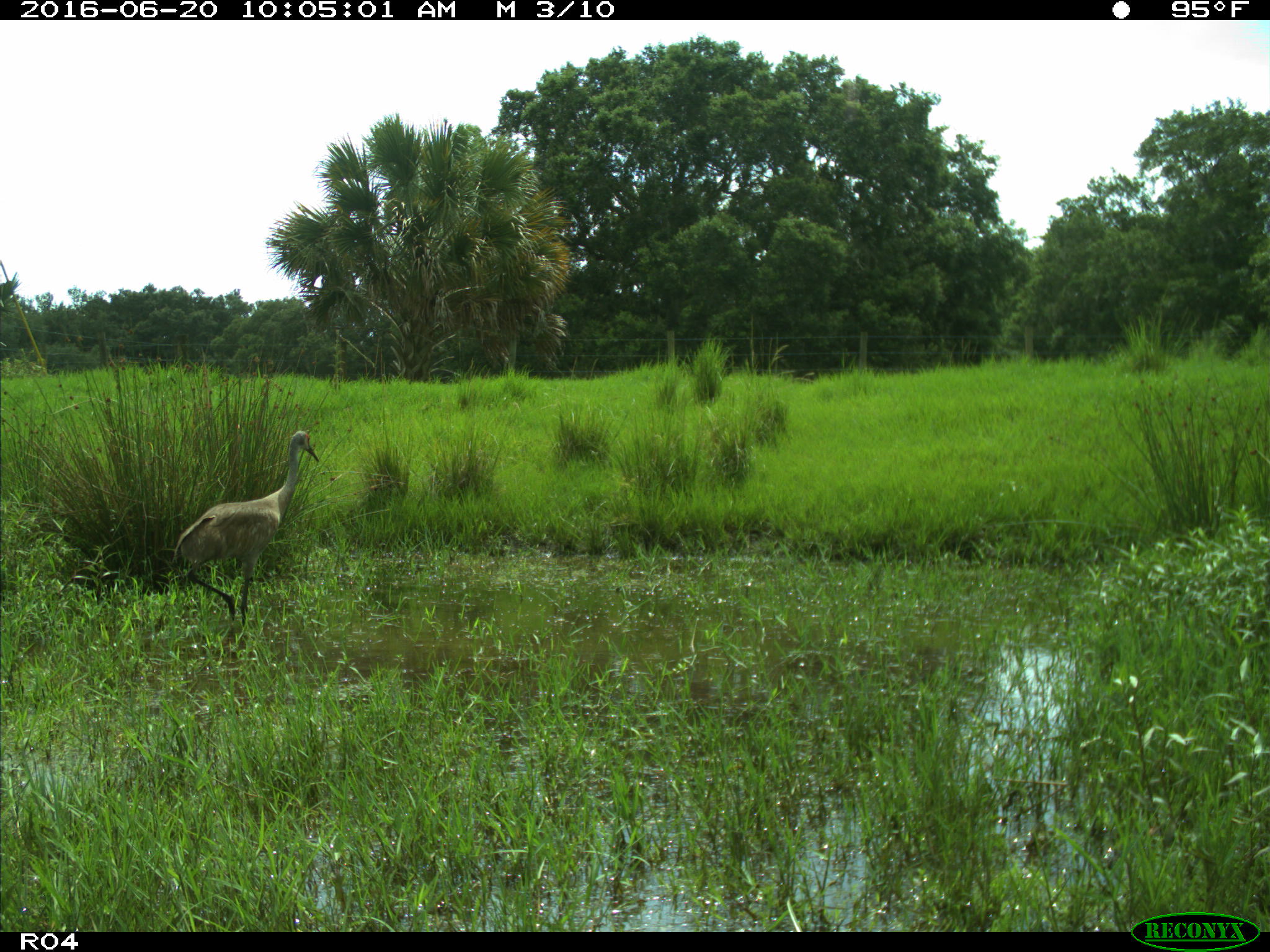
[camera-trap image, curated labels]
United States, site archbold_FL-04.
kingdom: Animalia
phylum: Chordata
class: Aves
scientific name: Aves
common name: birds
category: unidentified bird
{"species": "unidentified bird (birds) (Aves)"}